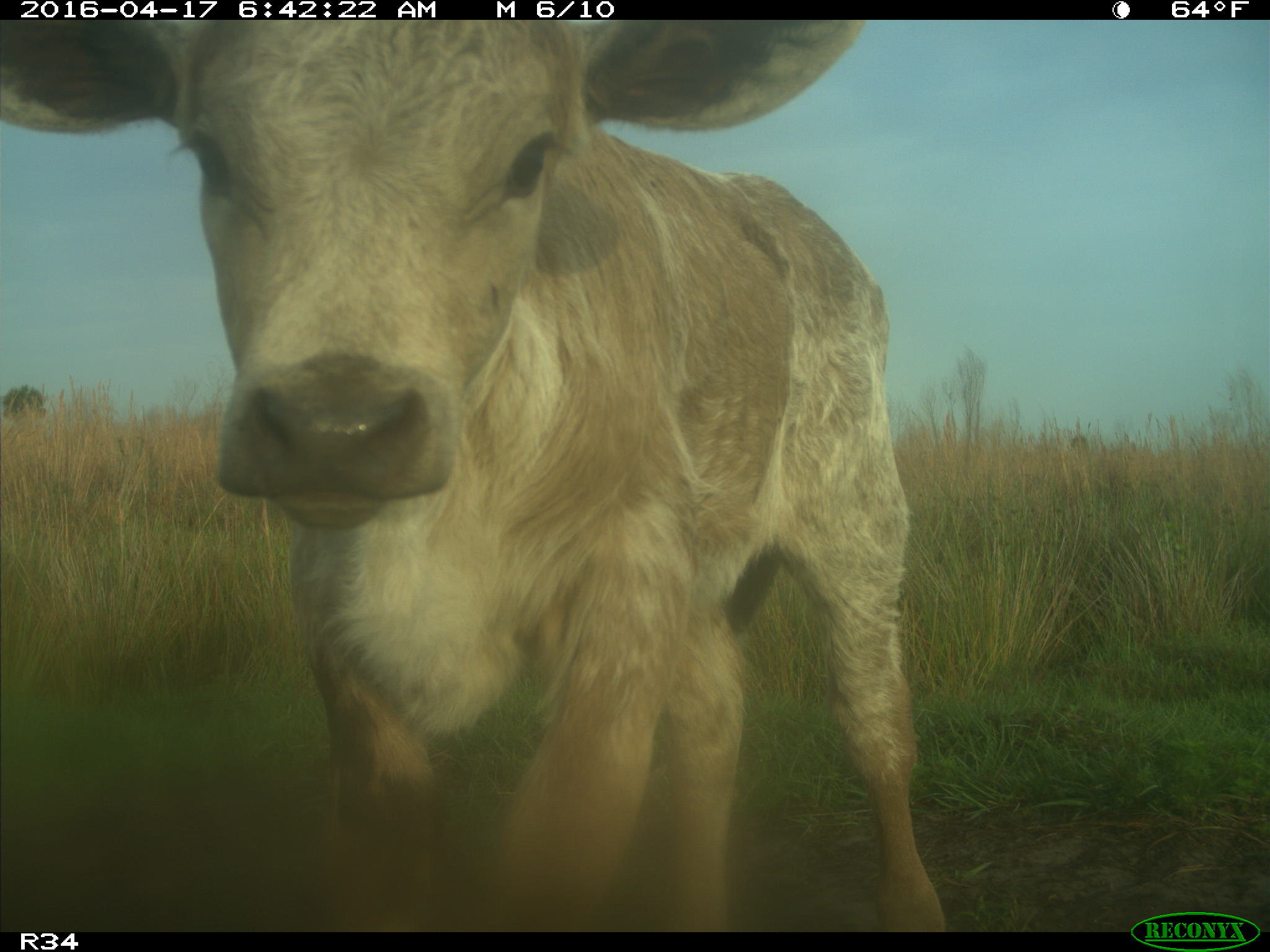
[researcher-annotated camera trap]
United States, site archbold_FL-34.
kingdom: Animalia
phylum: Chordata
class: Mammalia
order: Artiodactyla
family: Bovidae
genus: Bos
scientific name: Bos taurus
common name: domestic cow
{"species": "Bos taurus (domestic cow)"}